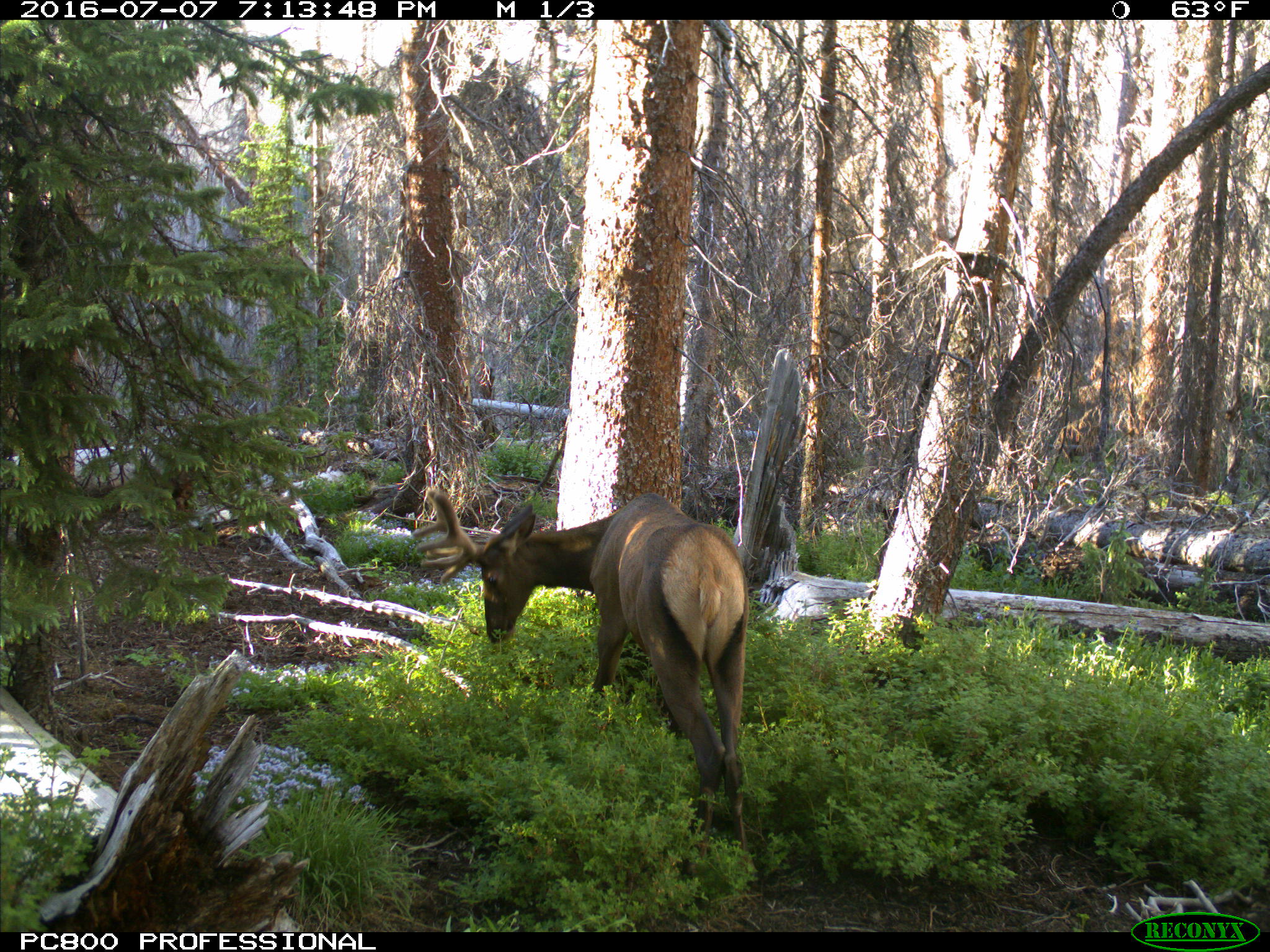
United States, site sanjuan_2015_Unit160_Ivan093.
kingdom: Animalia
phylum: Chordata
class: Mammalia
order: Artiodactyla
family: Cervidae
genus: Cervus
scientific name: Cervus elaphus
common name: red deer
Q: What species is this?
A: Cervus elaphus (red deer).